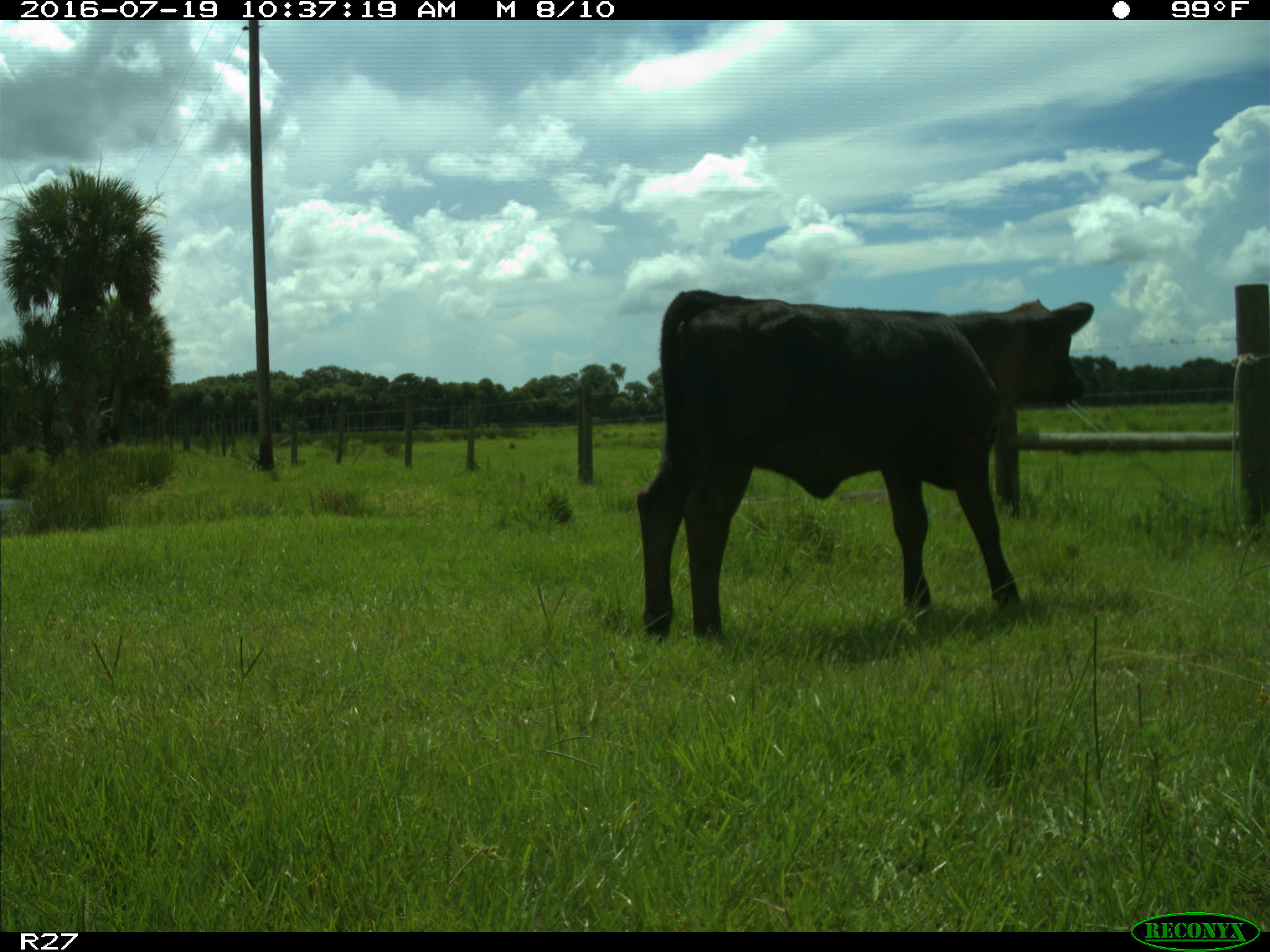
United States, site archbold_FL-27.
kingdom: Animalia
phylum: Chordata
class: Mammalia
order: Artiodactyla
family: Bovidae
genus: Bos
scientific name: Bos taurus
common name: domestic cow